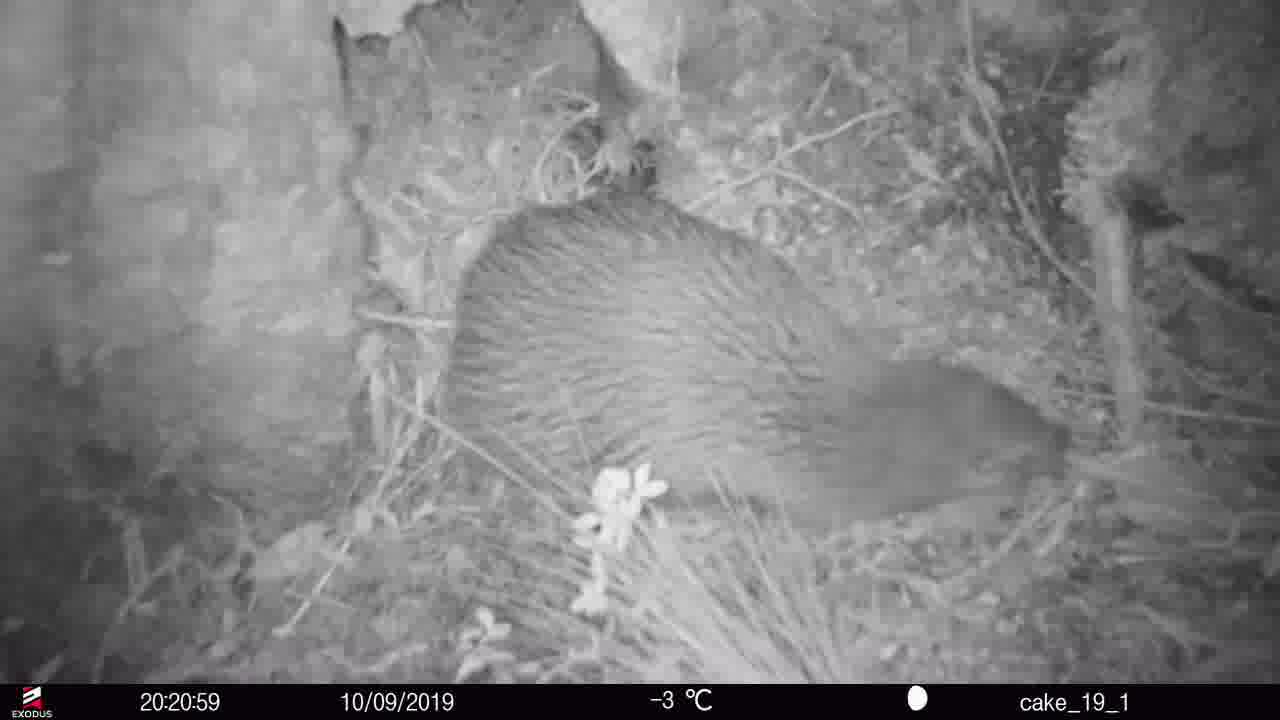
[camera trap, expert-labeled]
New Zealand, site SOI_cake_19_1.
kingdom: Animalia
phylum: Chordata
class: Aves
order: Apterygiformes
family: Apterygidae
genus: Apteryx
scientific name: Apteryx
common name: kiwi